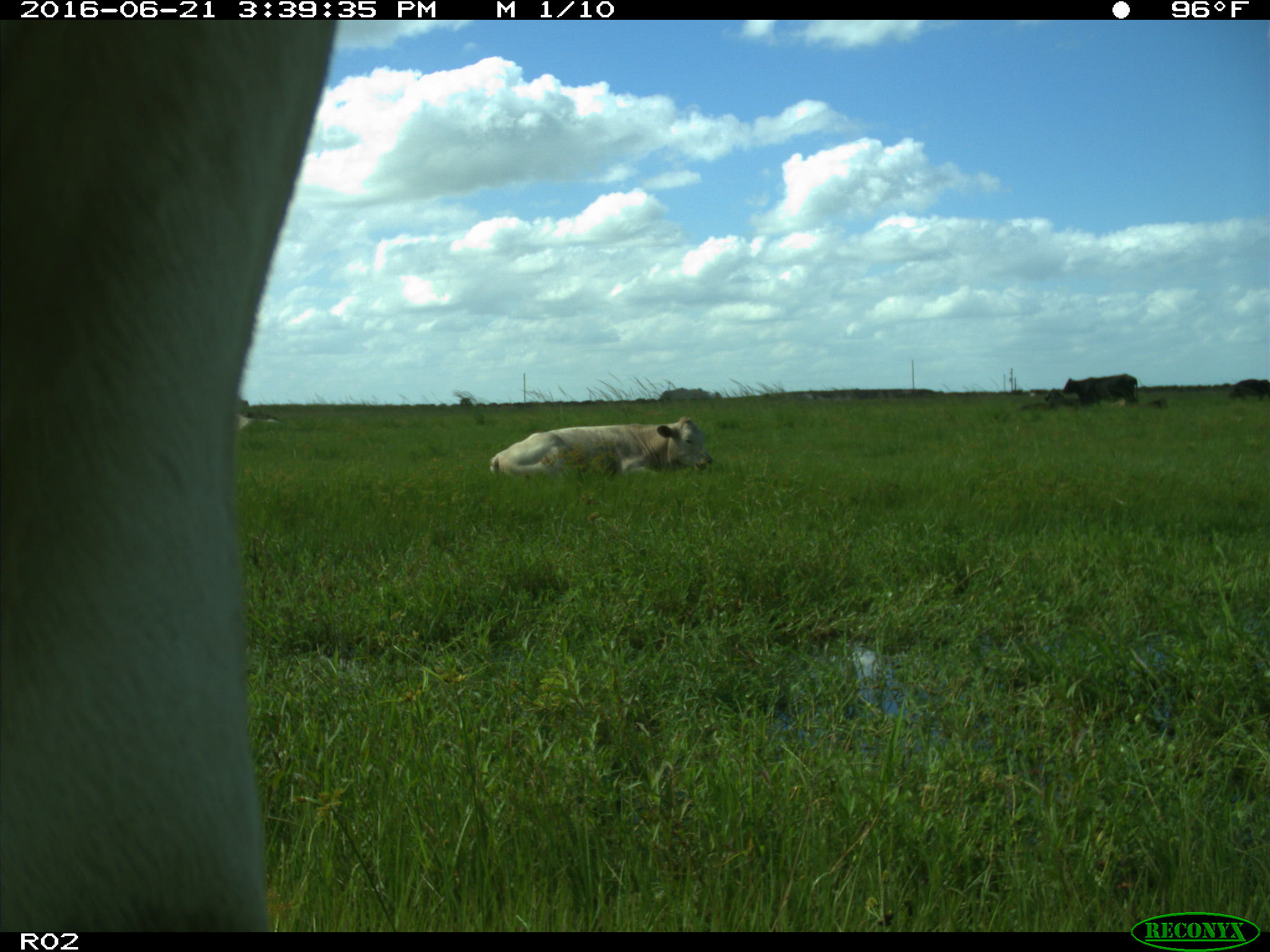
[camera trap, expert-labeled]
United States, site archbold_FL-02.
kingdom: Animalia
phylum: Chordata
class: Mammalia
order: Artiodactyla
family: Bovidae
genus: Bos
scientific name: Bos taurus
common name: domestic cow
Bos taurus (domestic cow).